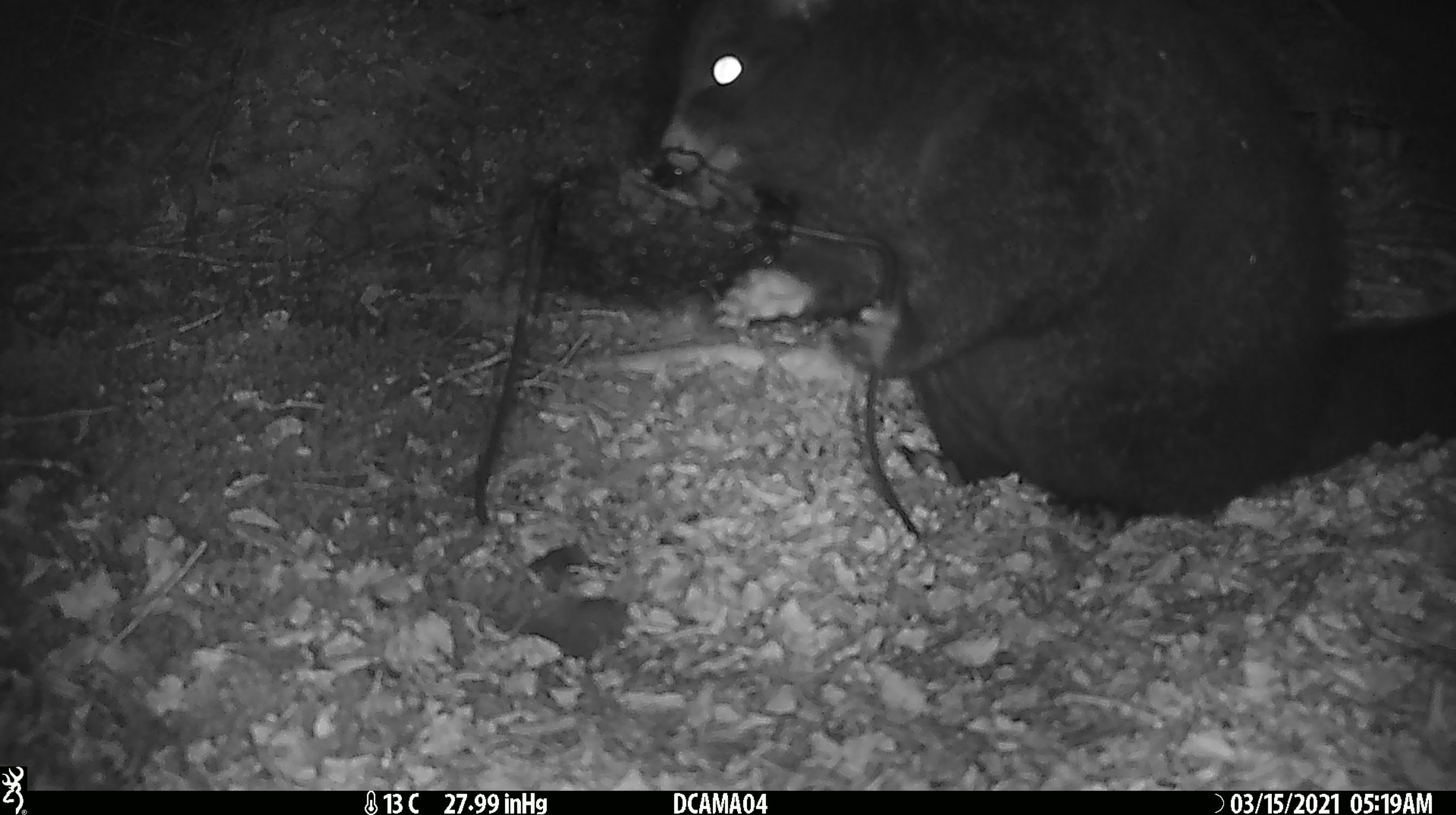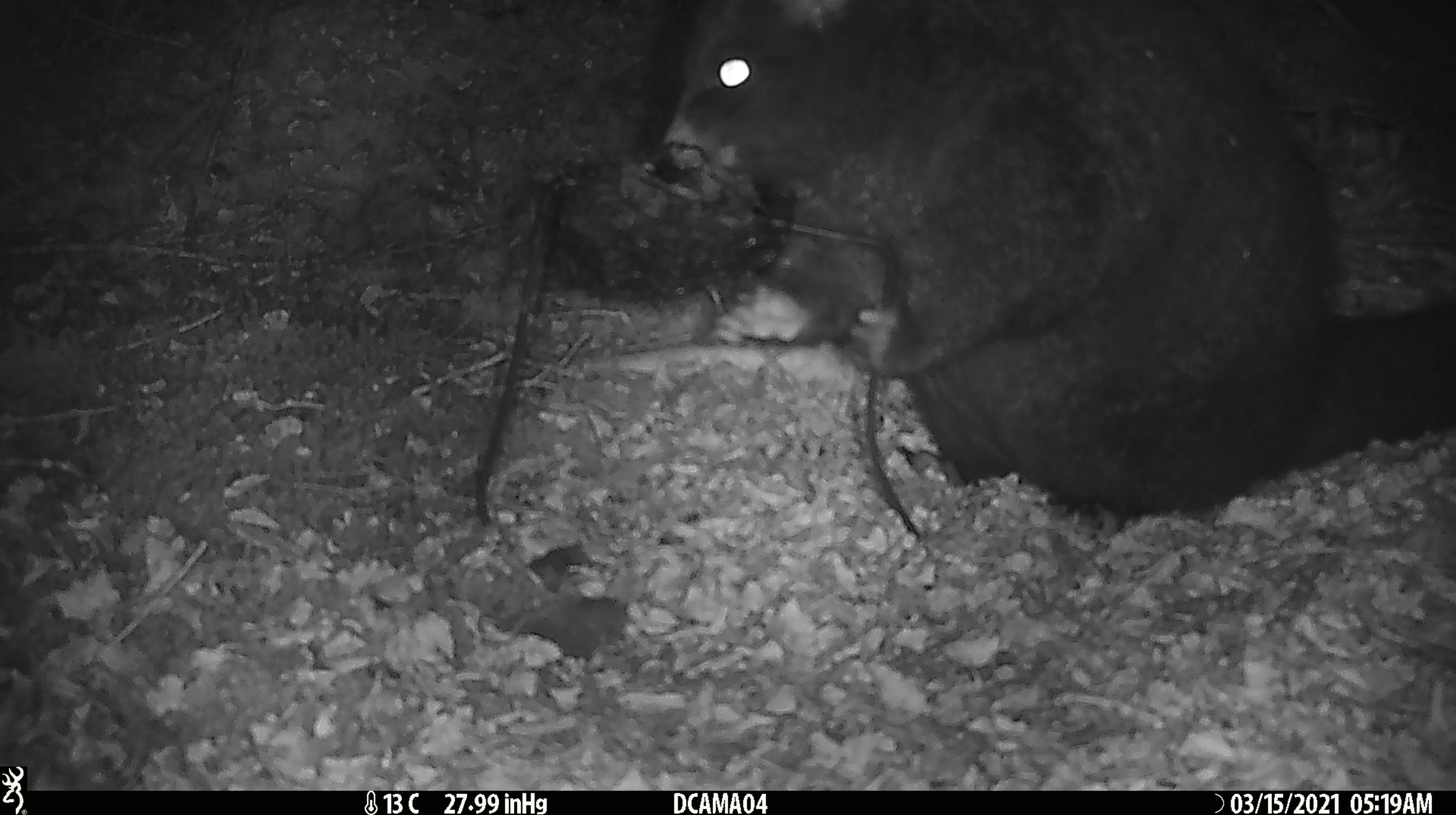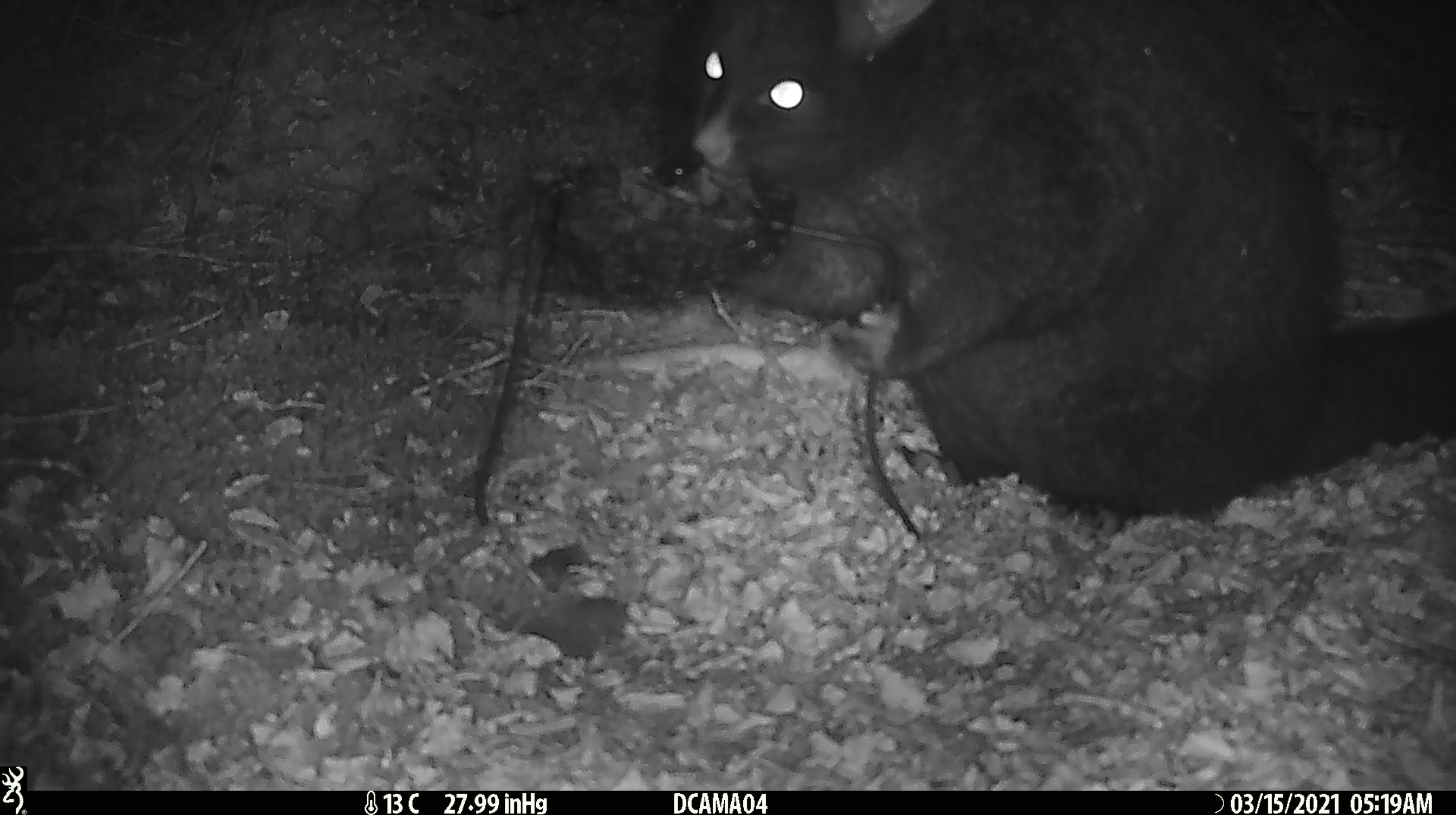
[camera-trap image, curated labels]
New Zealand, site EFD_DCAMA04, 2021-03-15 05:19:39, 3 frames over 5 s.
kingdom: Animalia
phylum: Chordata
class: Mammalia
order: Diprotodontia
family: Phalangeridae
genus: Trichosurus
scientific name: Trichosurus vulpecula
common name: common brushtail possum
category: possum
Possum (common brushtail possum) (Trichosurus vulpecula).